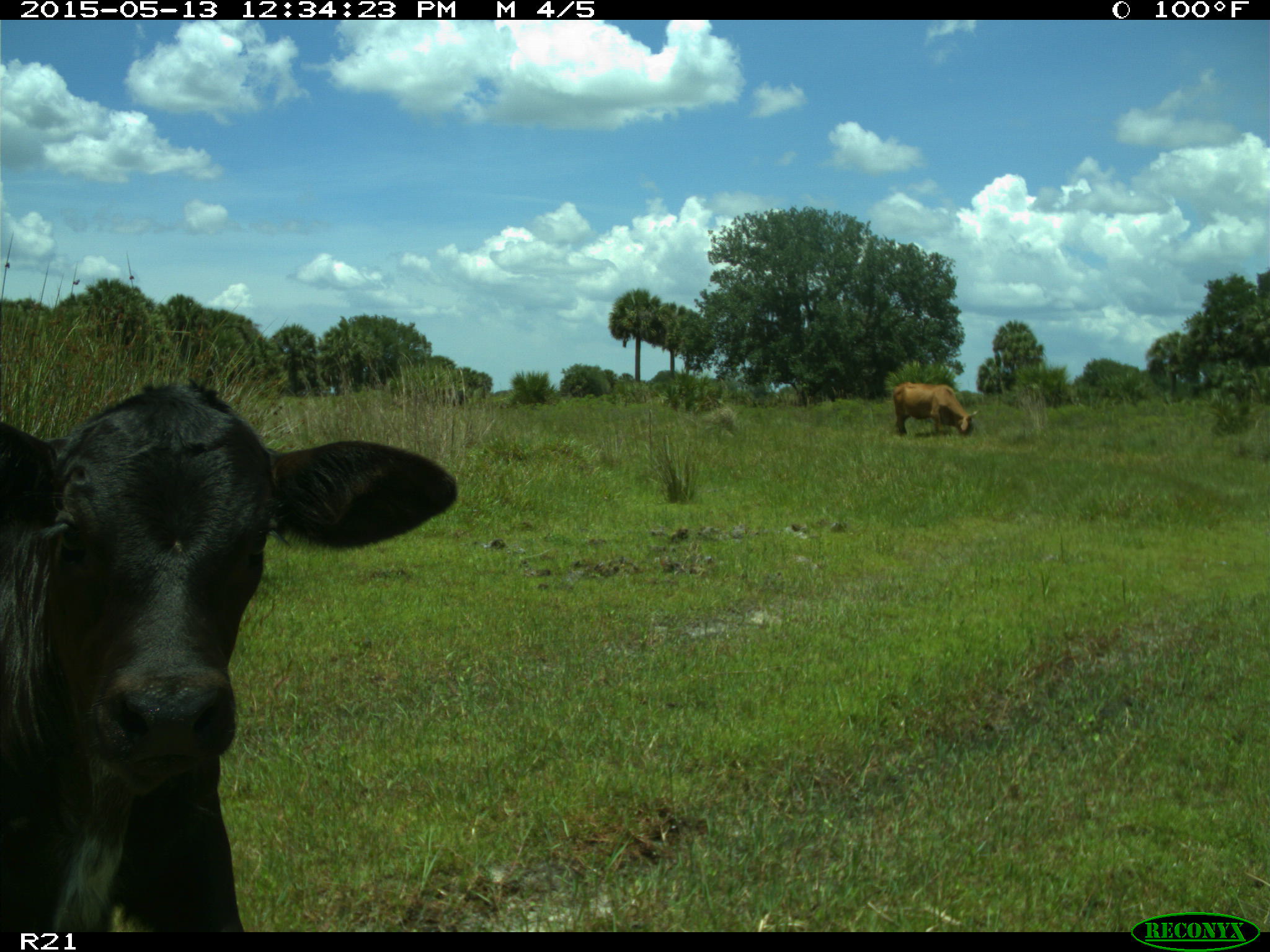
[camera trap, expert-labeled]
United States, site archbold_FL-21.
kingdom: Animalia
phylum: Chordata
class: Mammalia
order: Artiodactyla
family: Bovidae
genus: Bos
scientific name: Bos taurus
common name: domestic cow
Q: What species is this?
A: Bos taurus (domestic cow).